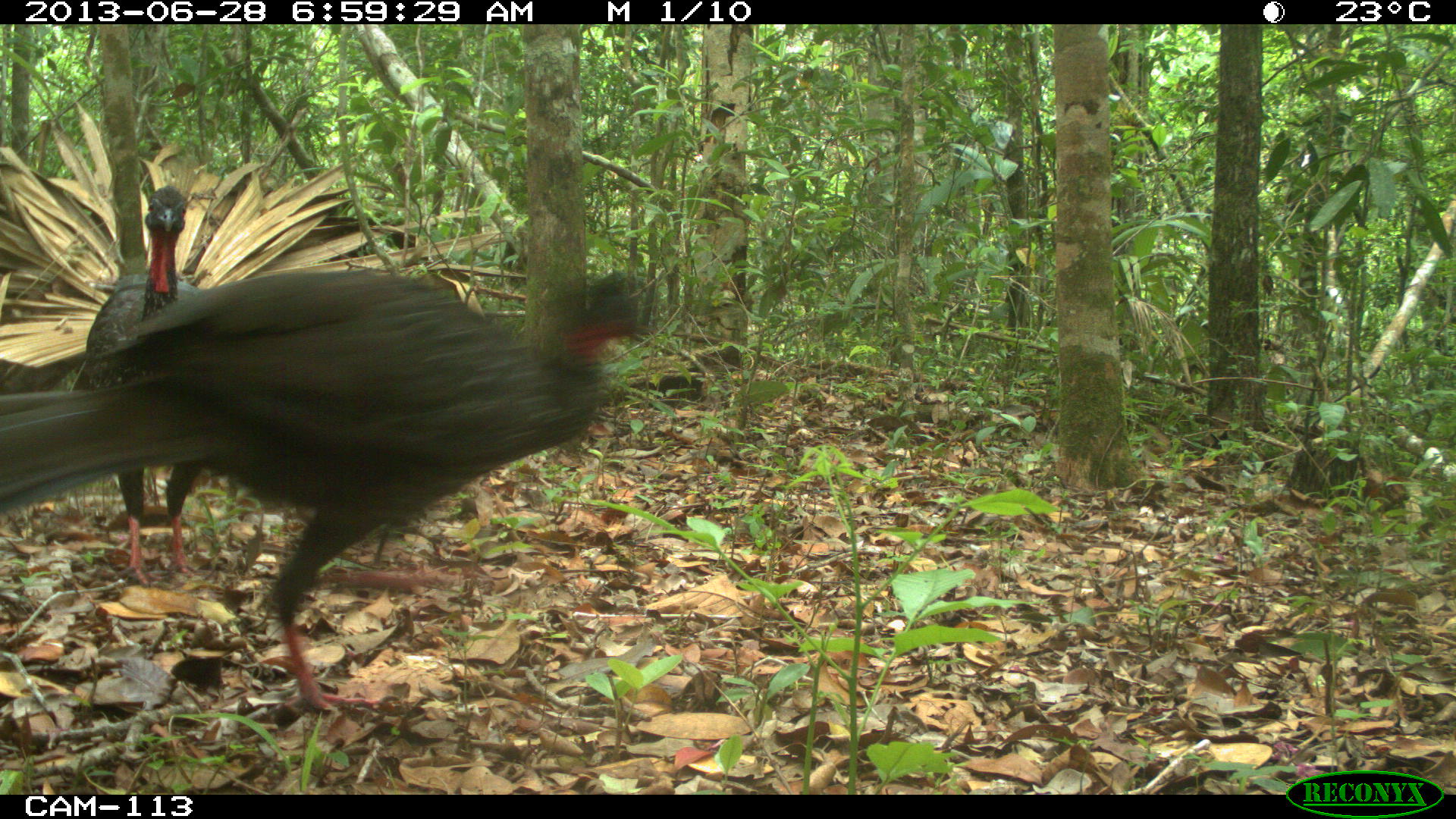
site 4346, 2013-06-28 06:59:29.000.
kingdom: Animalia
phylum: Chordata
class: Aves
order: Galliformes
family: Cracidae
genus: Penelope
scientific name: Penelope purpurascens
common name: crested guan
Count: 2.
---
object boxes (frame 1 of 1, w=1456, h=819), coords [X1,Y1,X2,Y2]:
penelope purpurascens: [2,258,666,714]; [67,181,248,588]